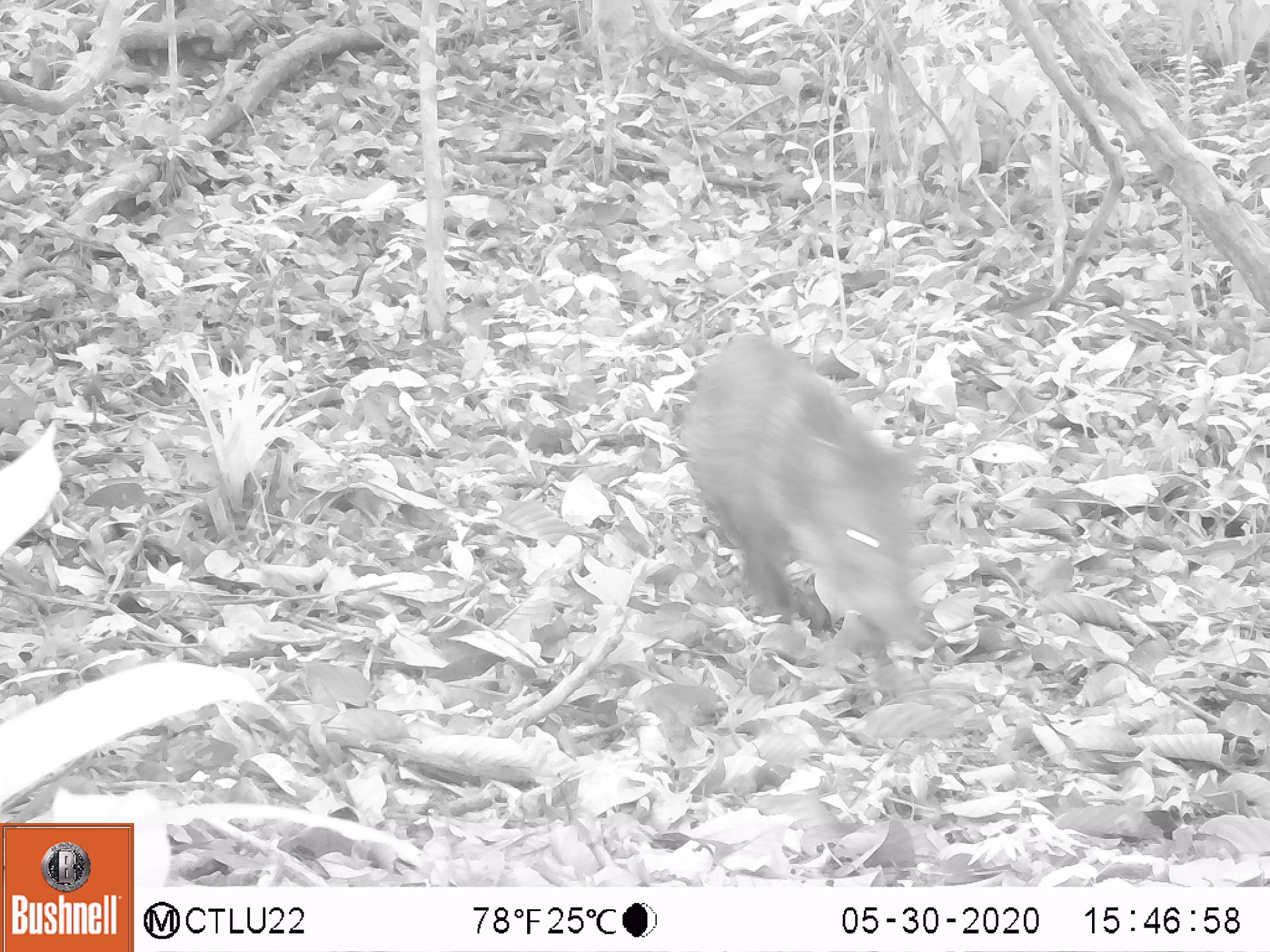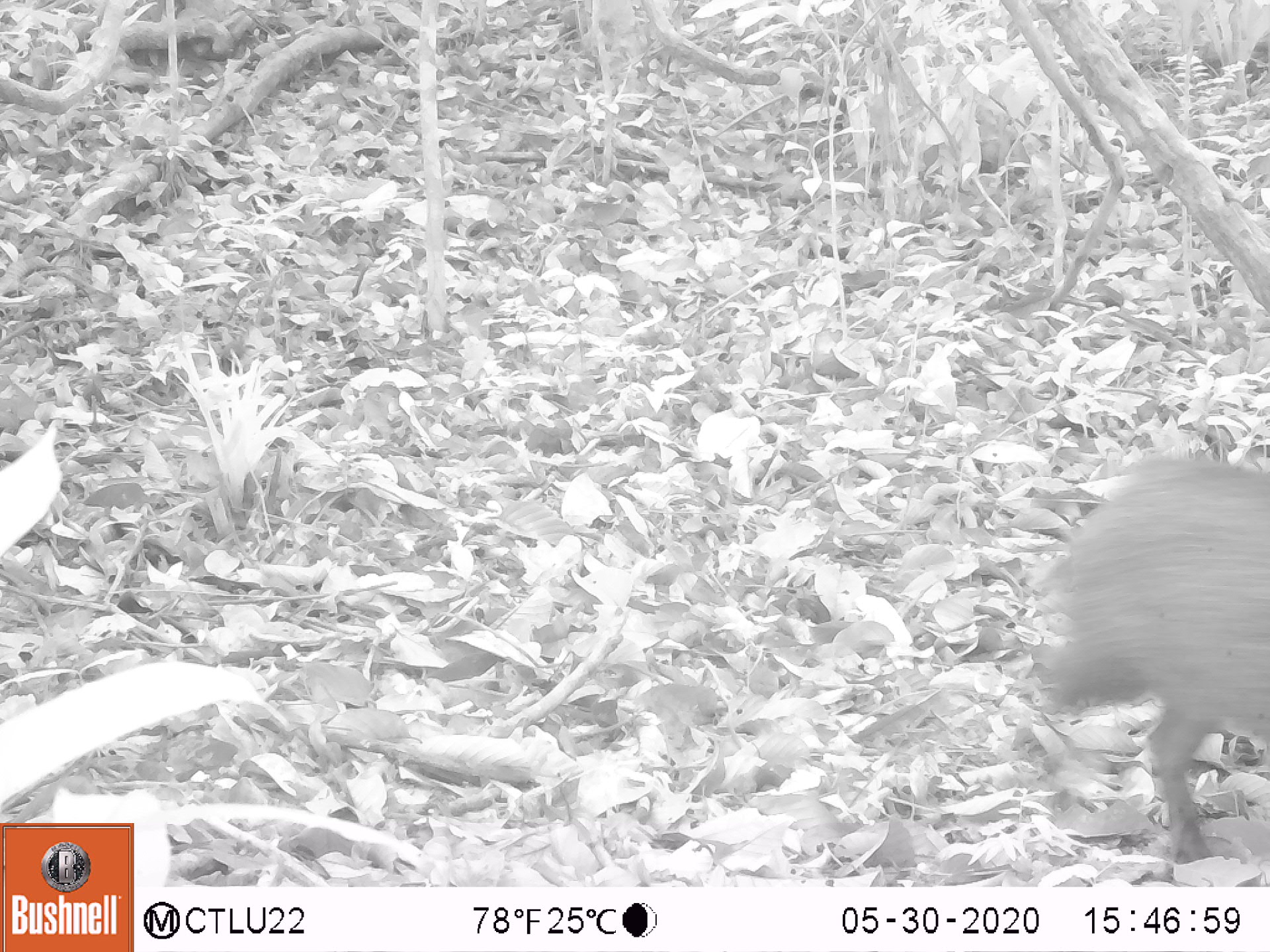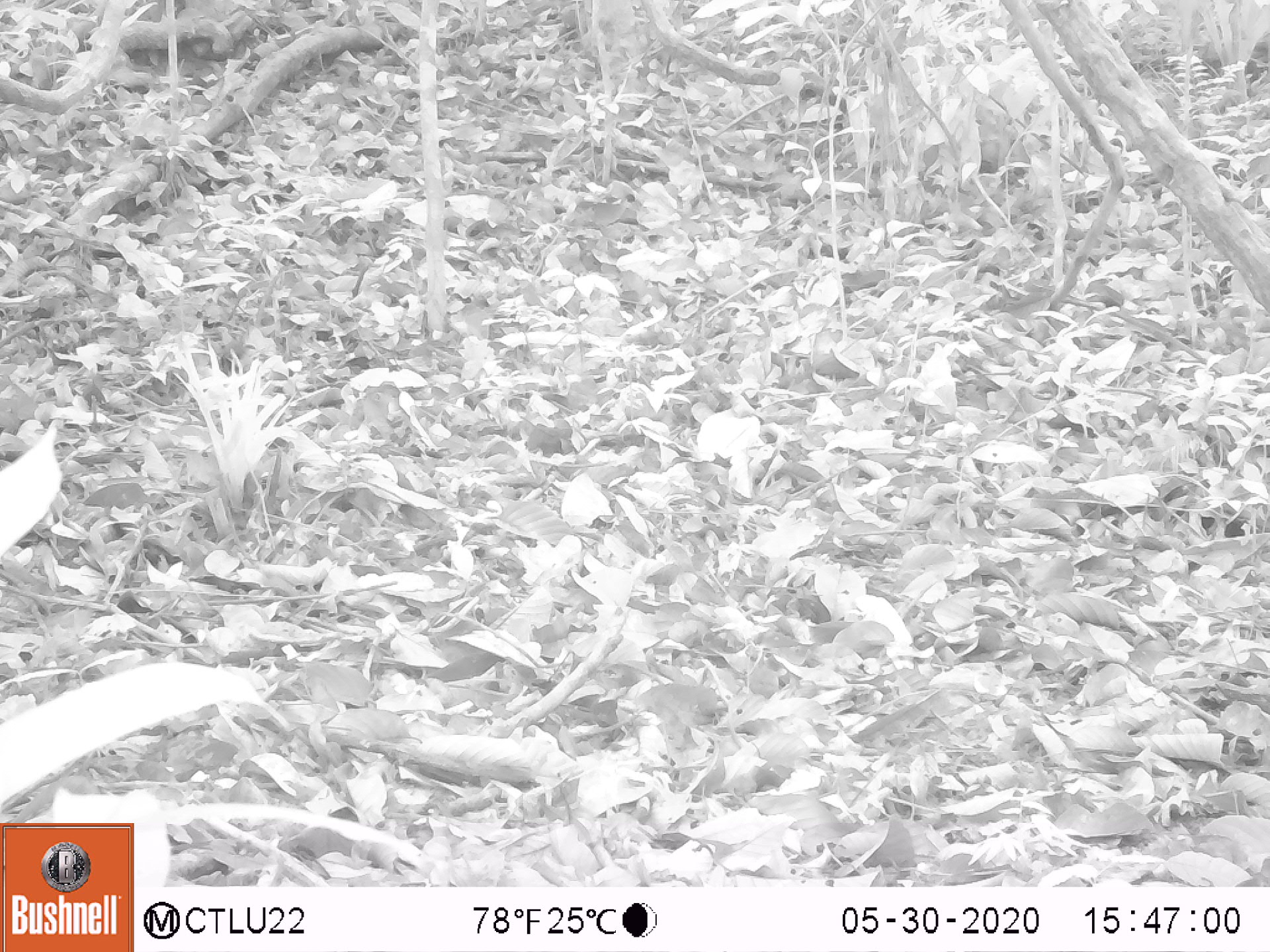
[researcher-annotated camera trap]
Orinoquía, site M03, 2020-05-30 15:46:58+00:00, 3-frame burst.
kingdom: Animalia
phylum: Chordata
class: Mammalia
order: Artiodactyla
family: Tayassuidae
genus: Pecari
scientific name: Pecari tajacu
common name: collared peccary